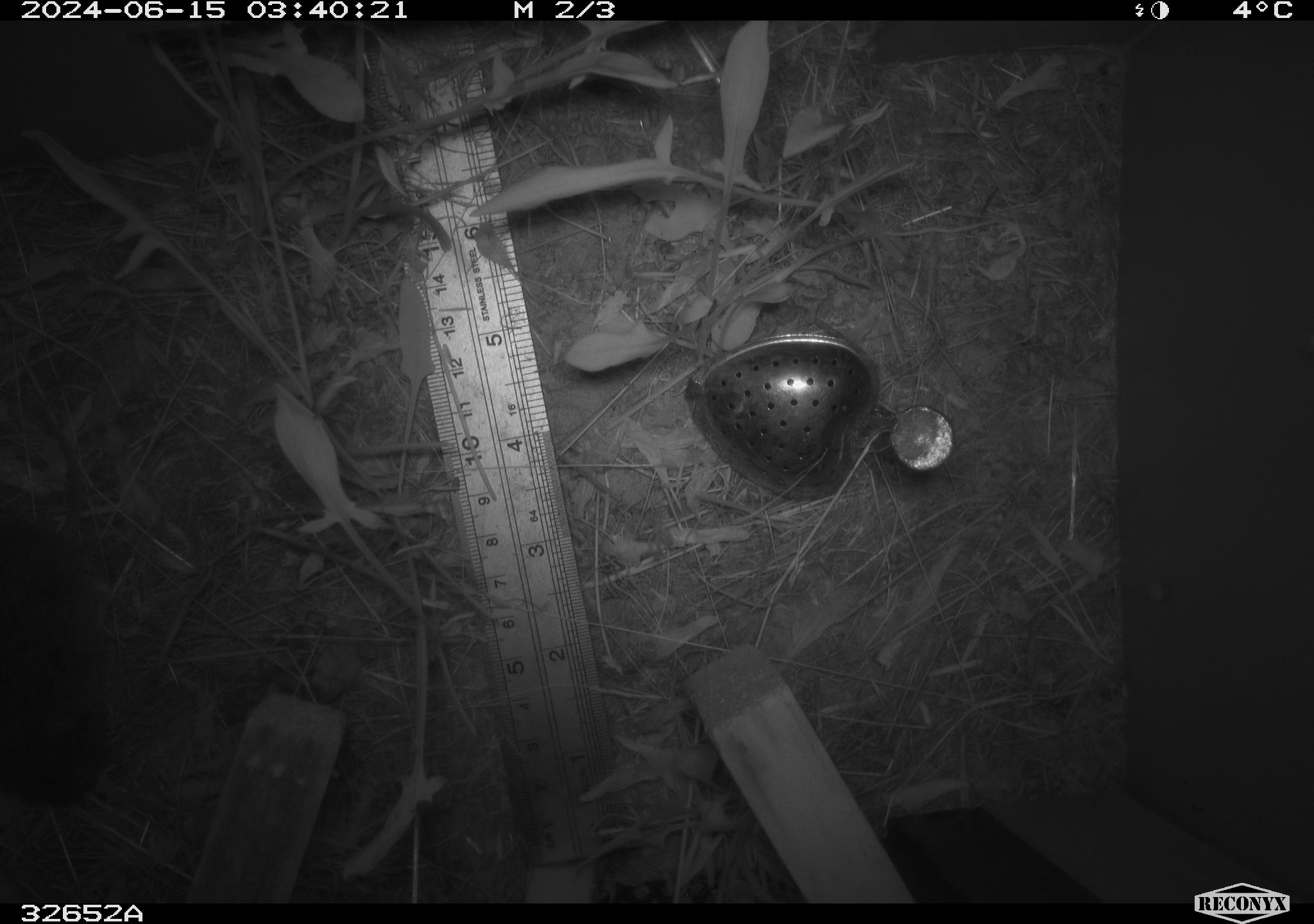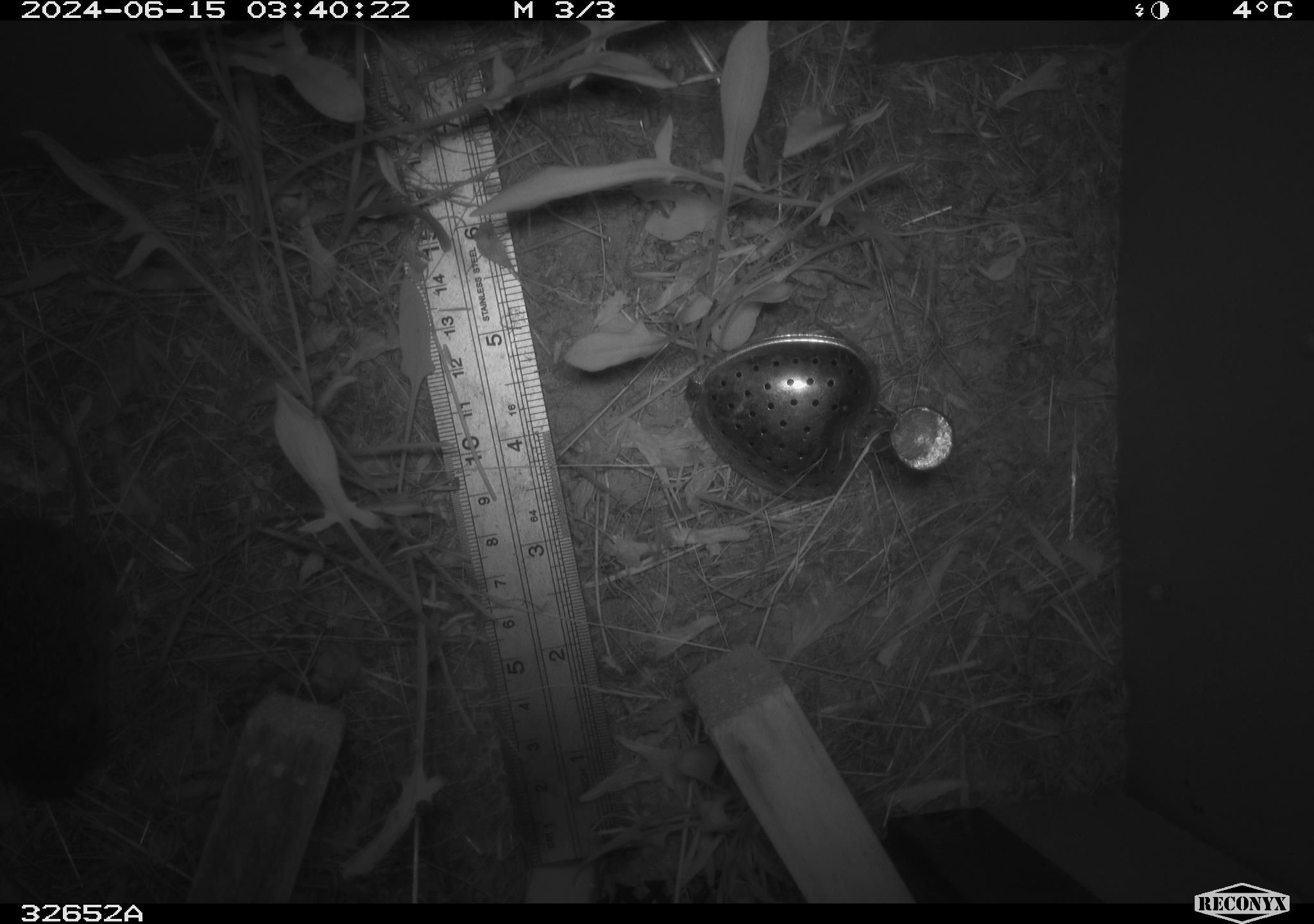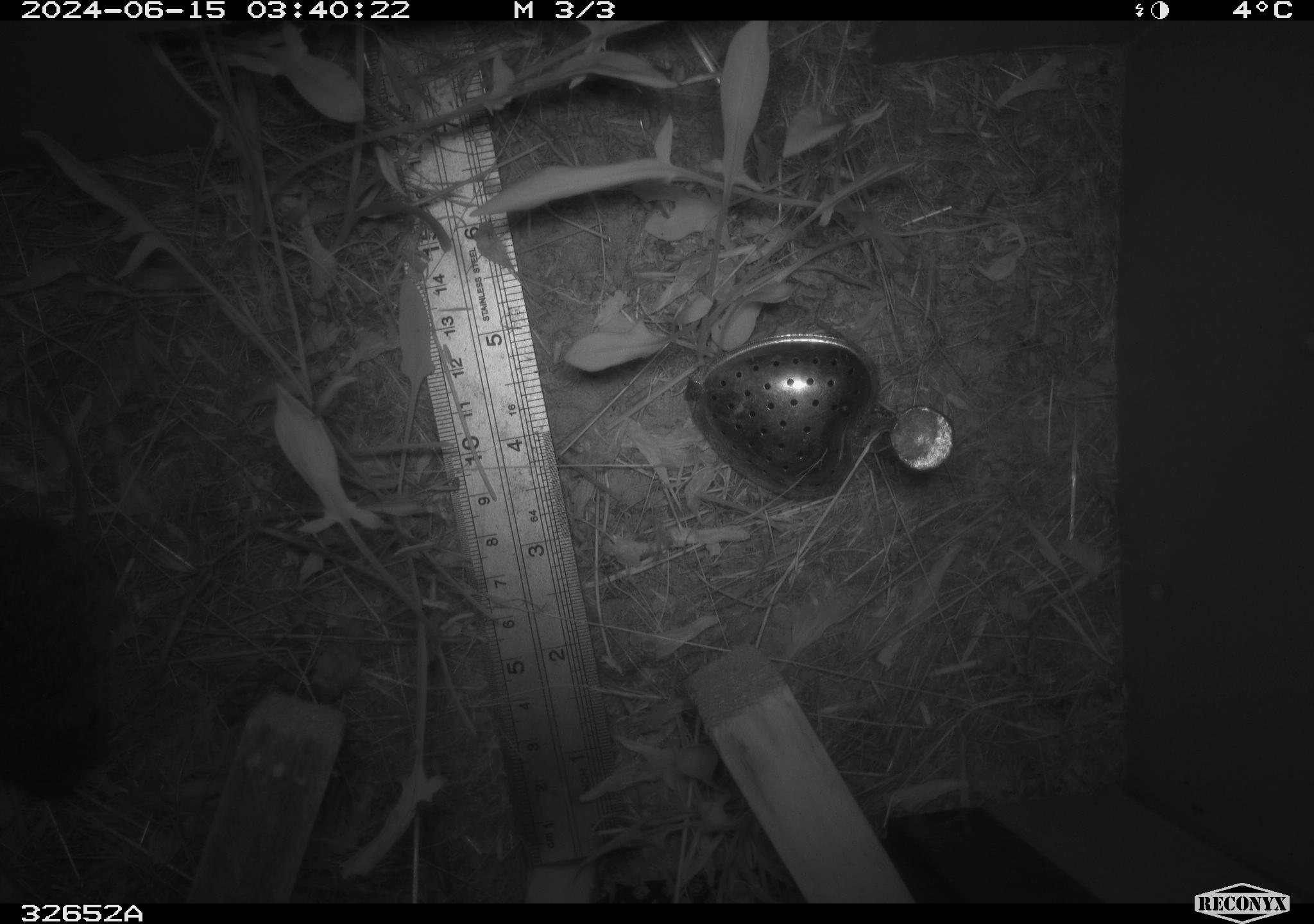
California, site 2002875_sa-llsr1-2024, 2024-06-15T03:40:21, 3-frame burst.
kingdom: Animalia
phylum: Chordata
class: Mammalia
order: Rodentia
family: Cricetidae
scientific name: Arvicolinae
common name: voles, lemmings, and muskrats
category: arvicolinae subfamily